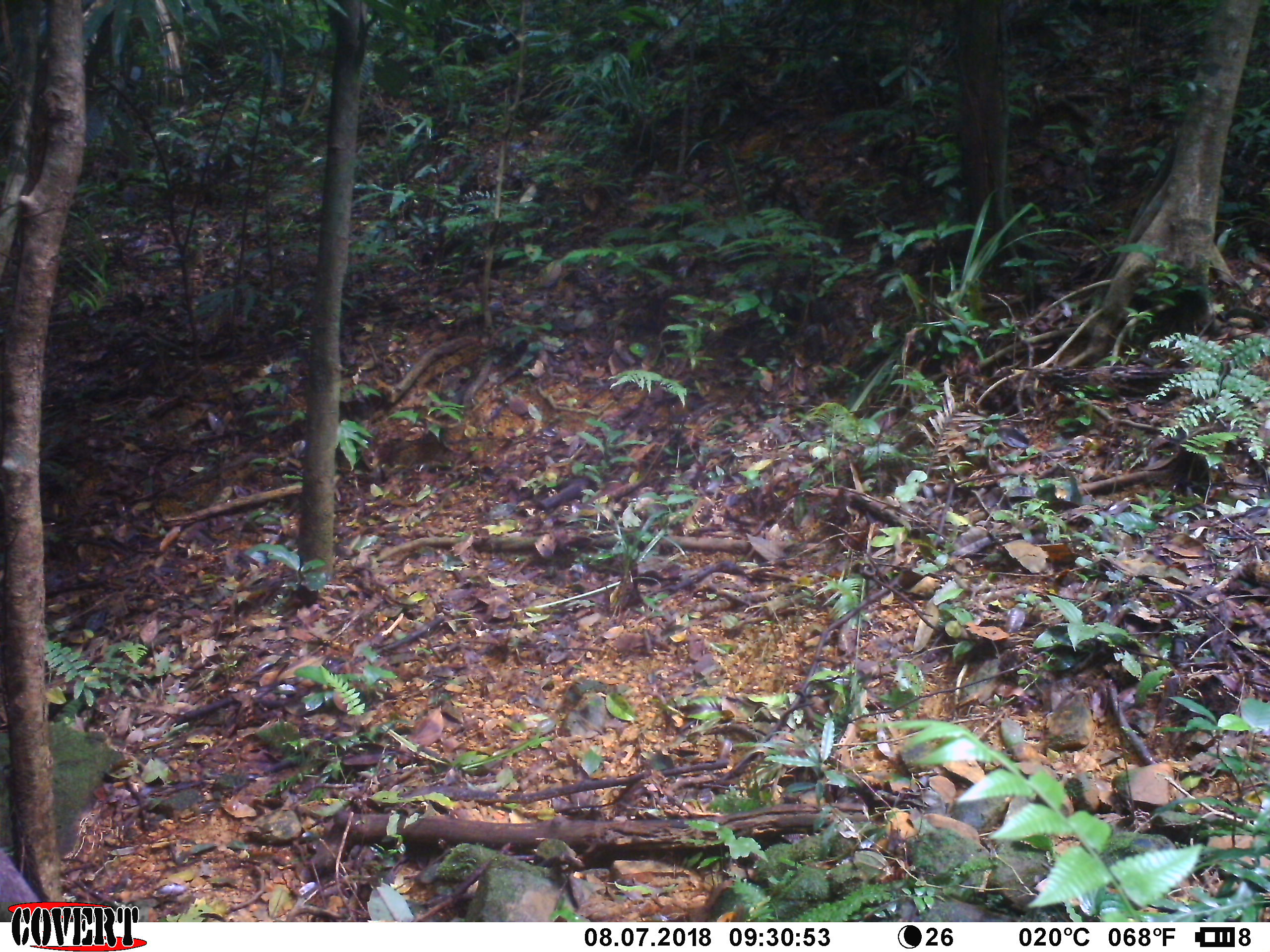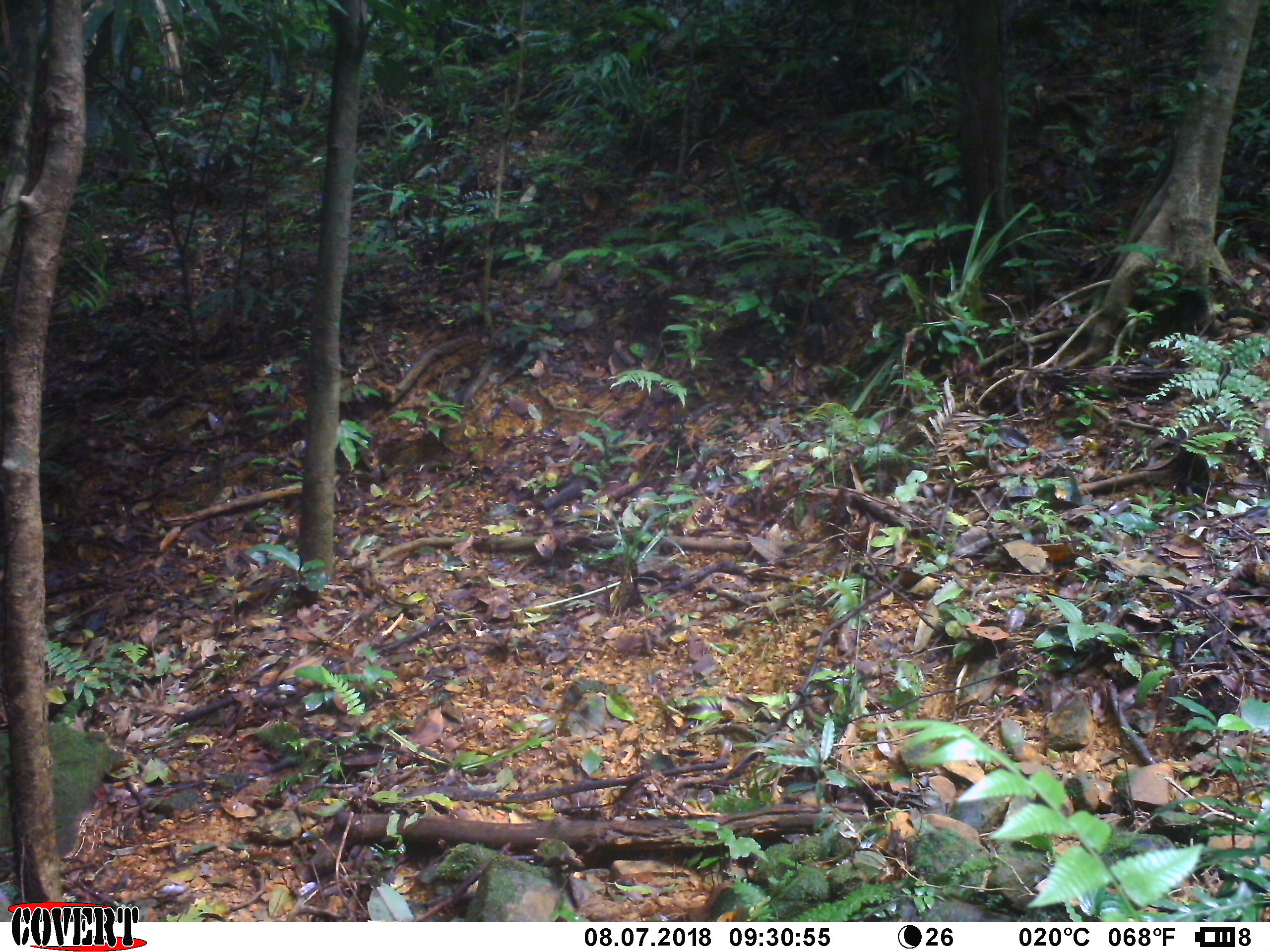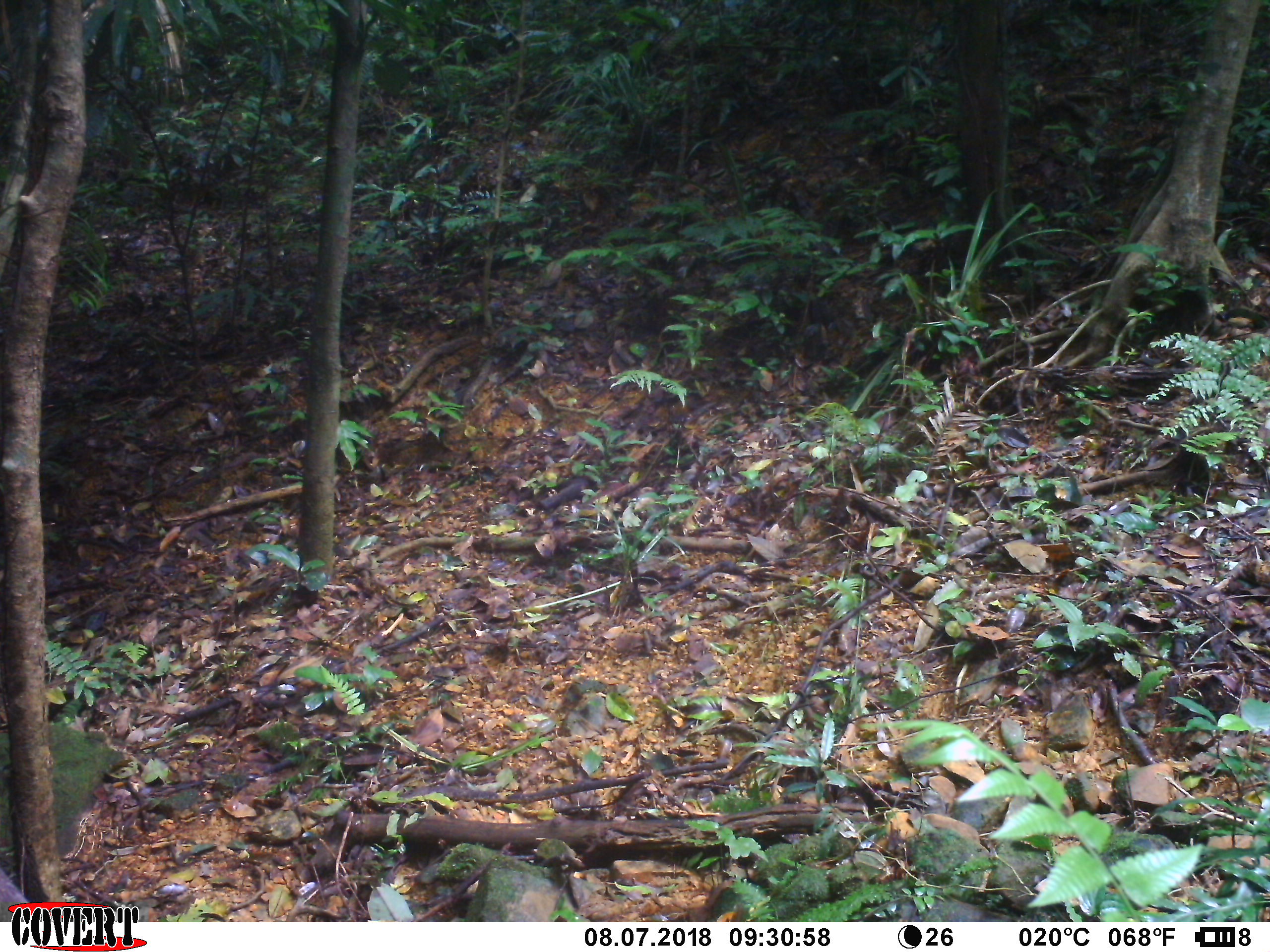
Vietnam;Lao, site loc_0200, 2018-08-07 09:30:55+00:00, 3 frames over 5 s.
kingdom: Animalia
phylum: Chordata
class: Mammalia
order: Artiodactyla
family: Cervidae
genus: Rusa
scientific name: Rusa unicolor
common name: sambar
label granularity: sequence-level